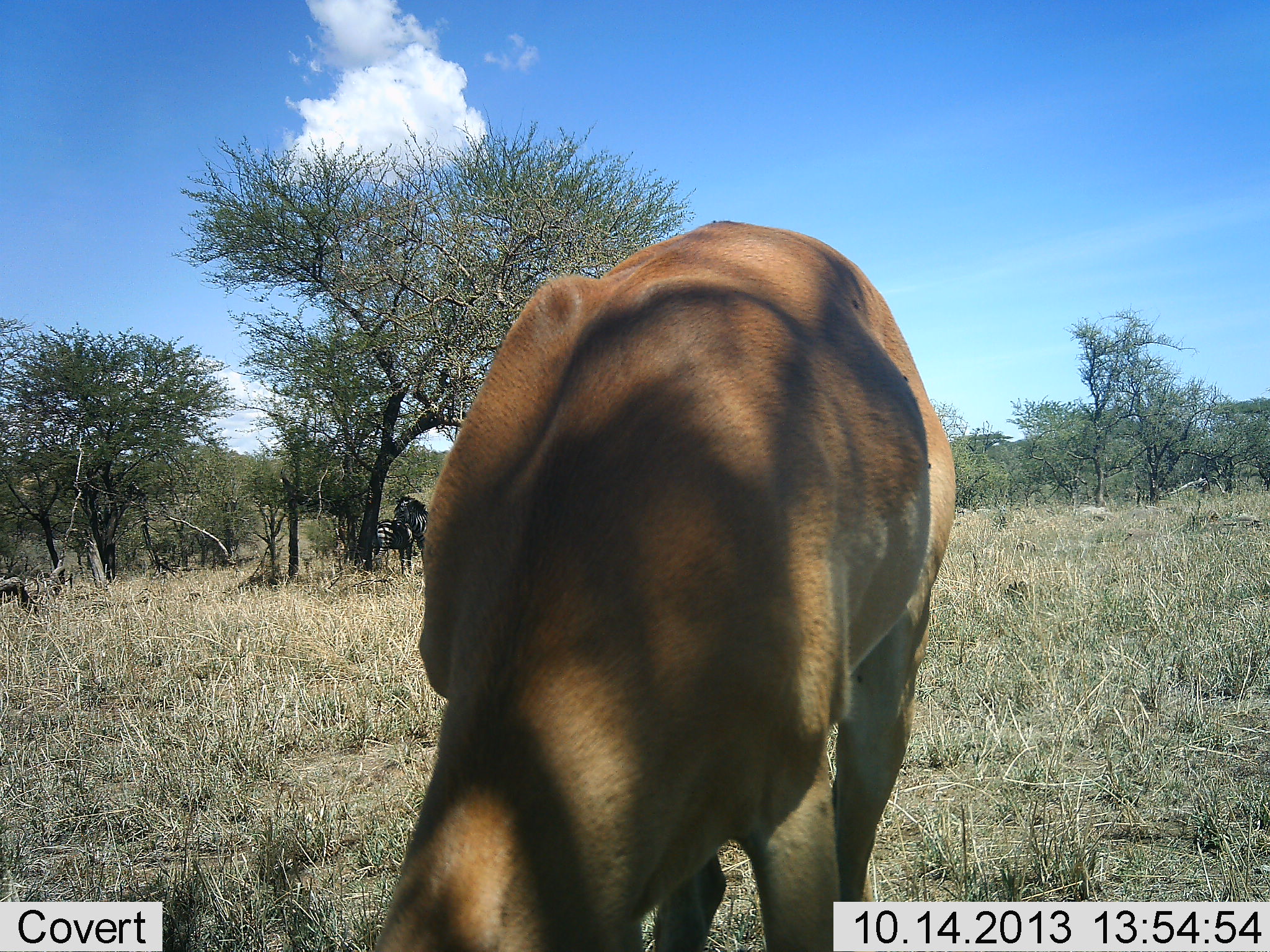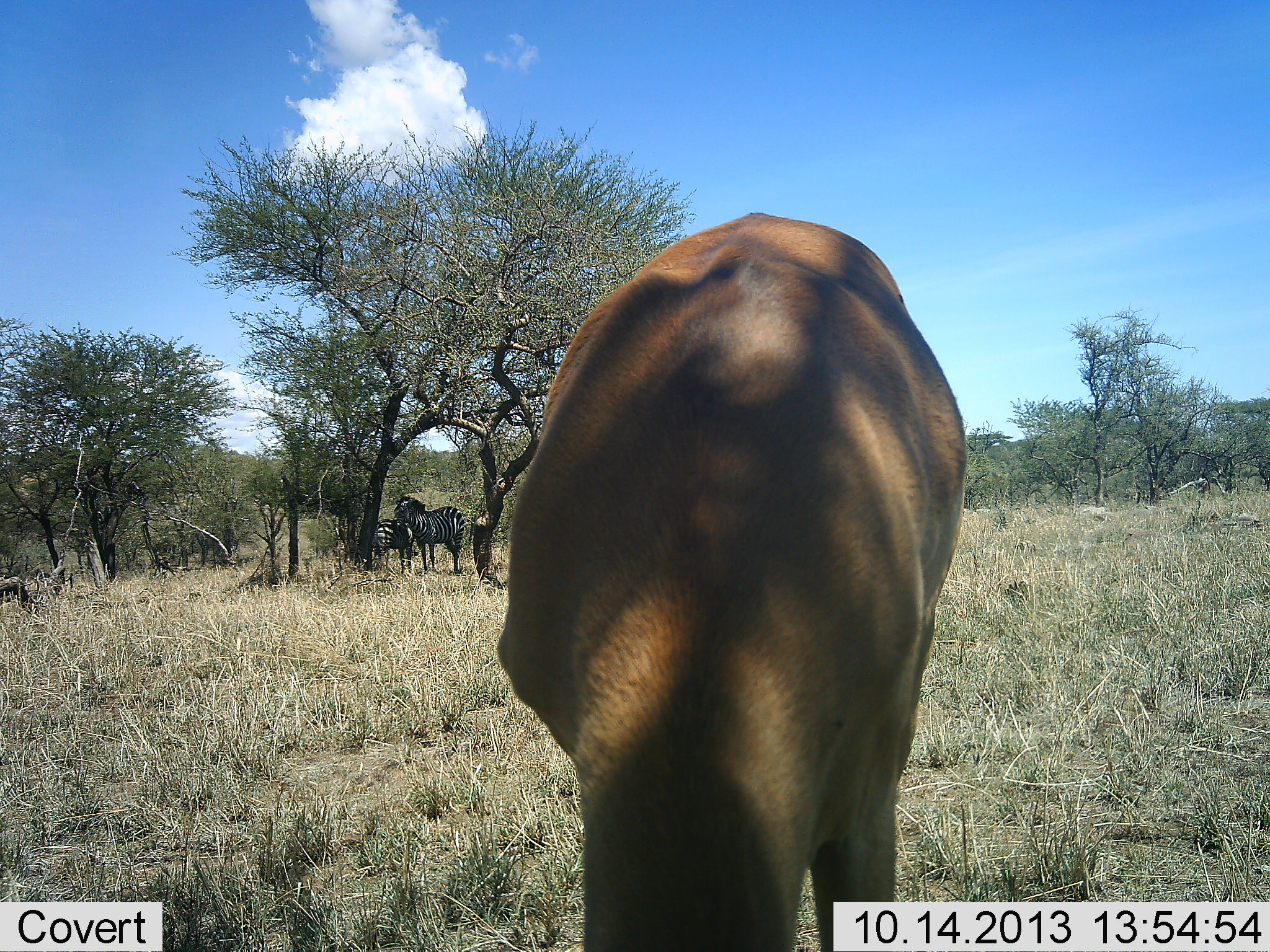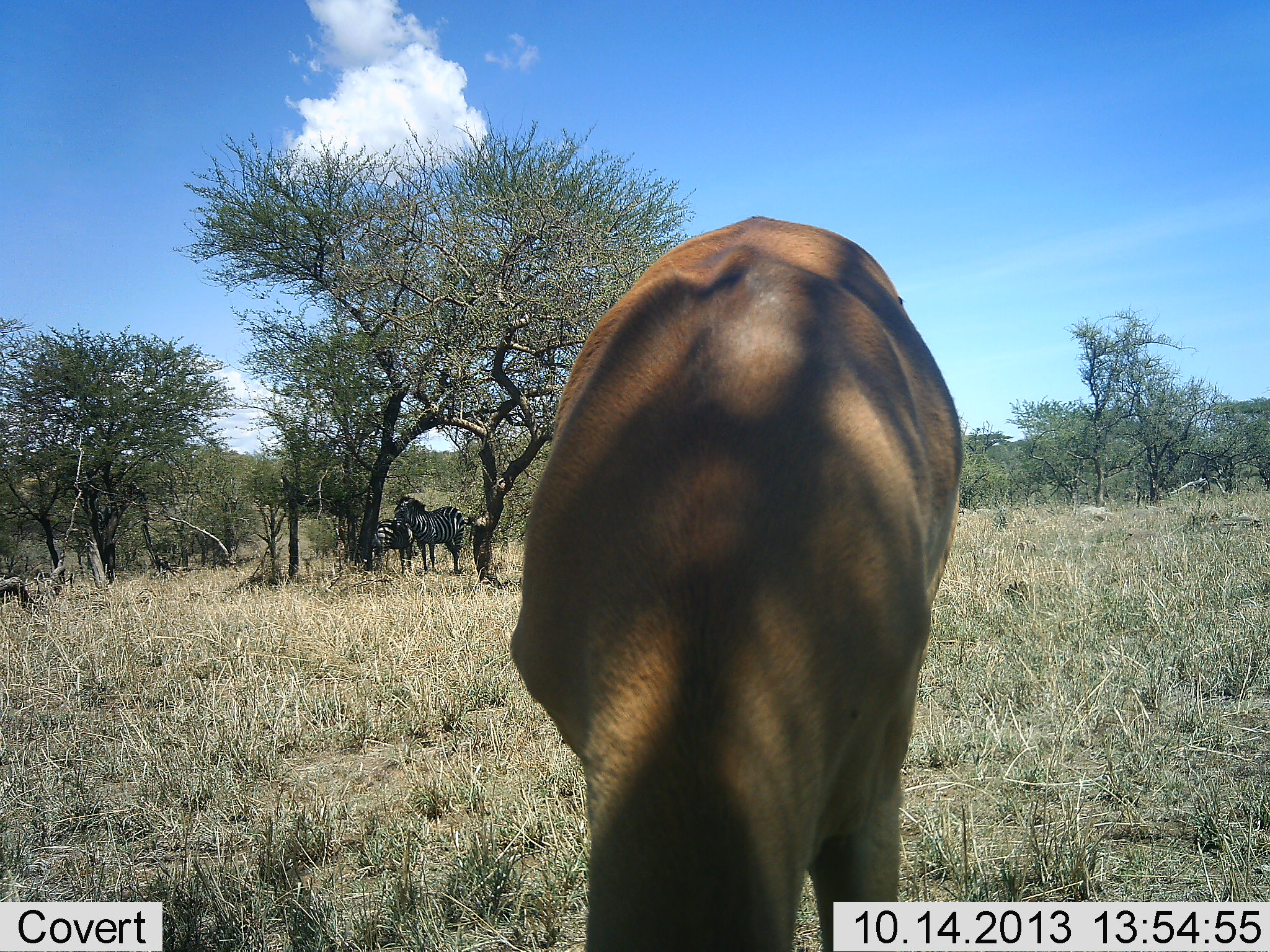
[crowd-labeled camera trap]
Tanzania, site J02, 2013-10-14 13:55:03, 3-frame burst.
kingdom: Animalia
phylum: Chordata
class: Mammalia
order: Artiodactyla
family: Bovidae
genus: Nanger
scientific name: Nanger granti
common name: grant's gazelle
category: gazellegrants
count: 1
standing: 40%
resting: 0%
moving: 10%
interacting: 0%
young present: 0%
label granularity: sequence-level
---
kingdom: Animalia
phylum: Chordata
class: Mammalia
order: Perissodactyla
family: Equidae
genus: Equus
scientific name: Equus quagga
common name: plains zebra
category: zebra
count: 2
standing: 95%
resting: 14%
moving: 0%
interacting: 5%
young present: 0%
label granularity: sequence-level